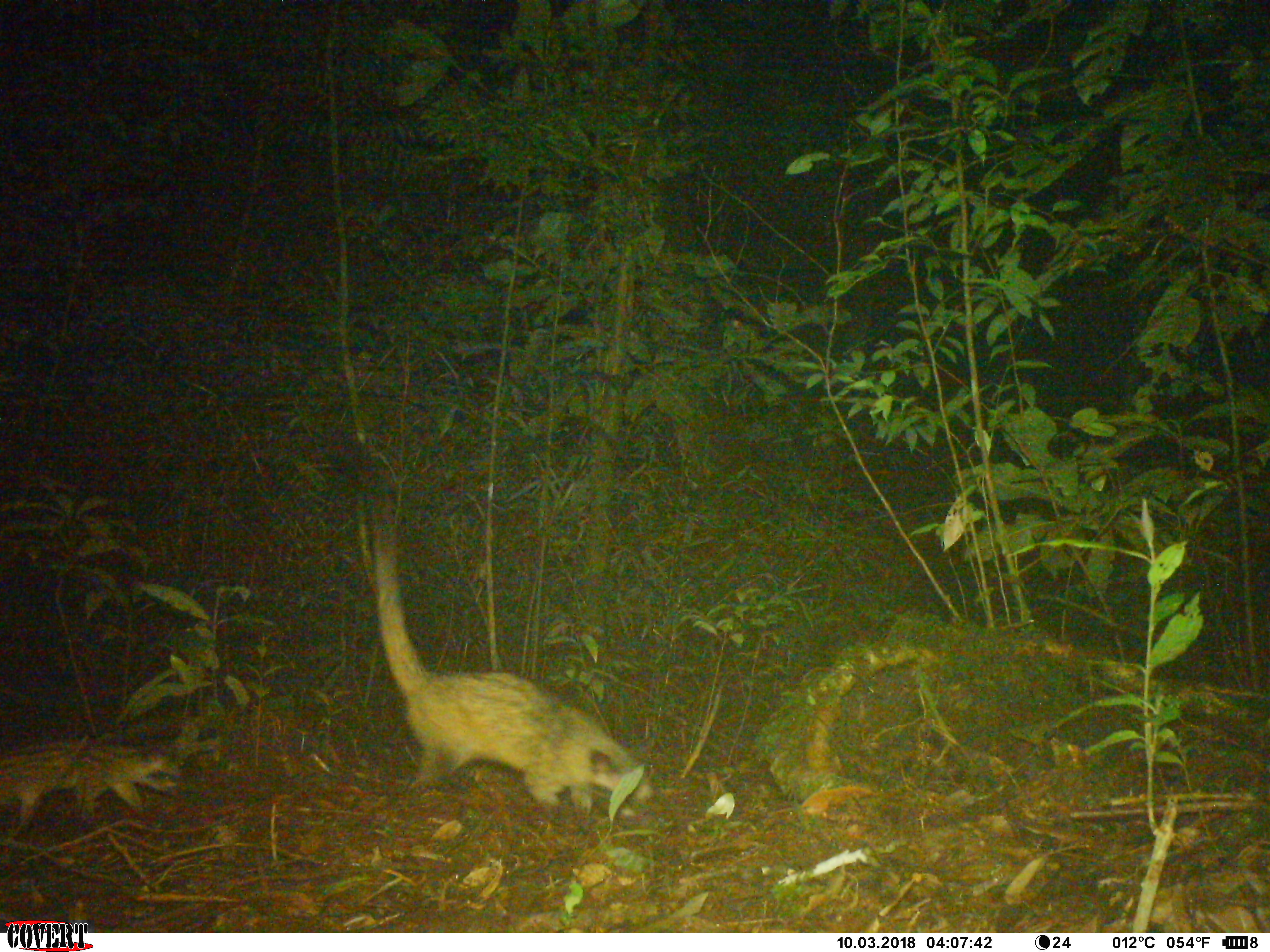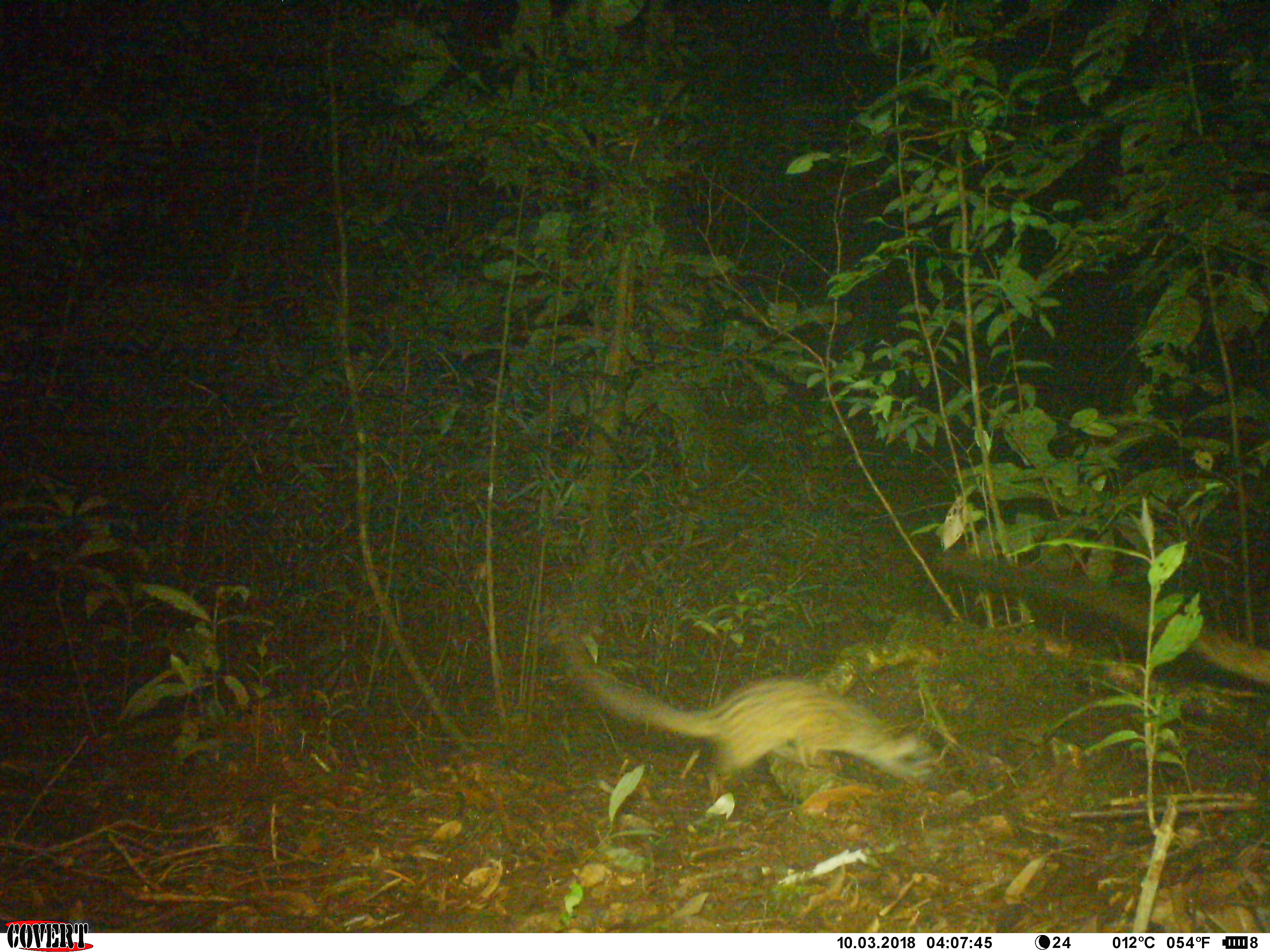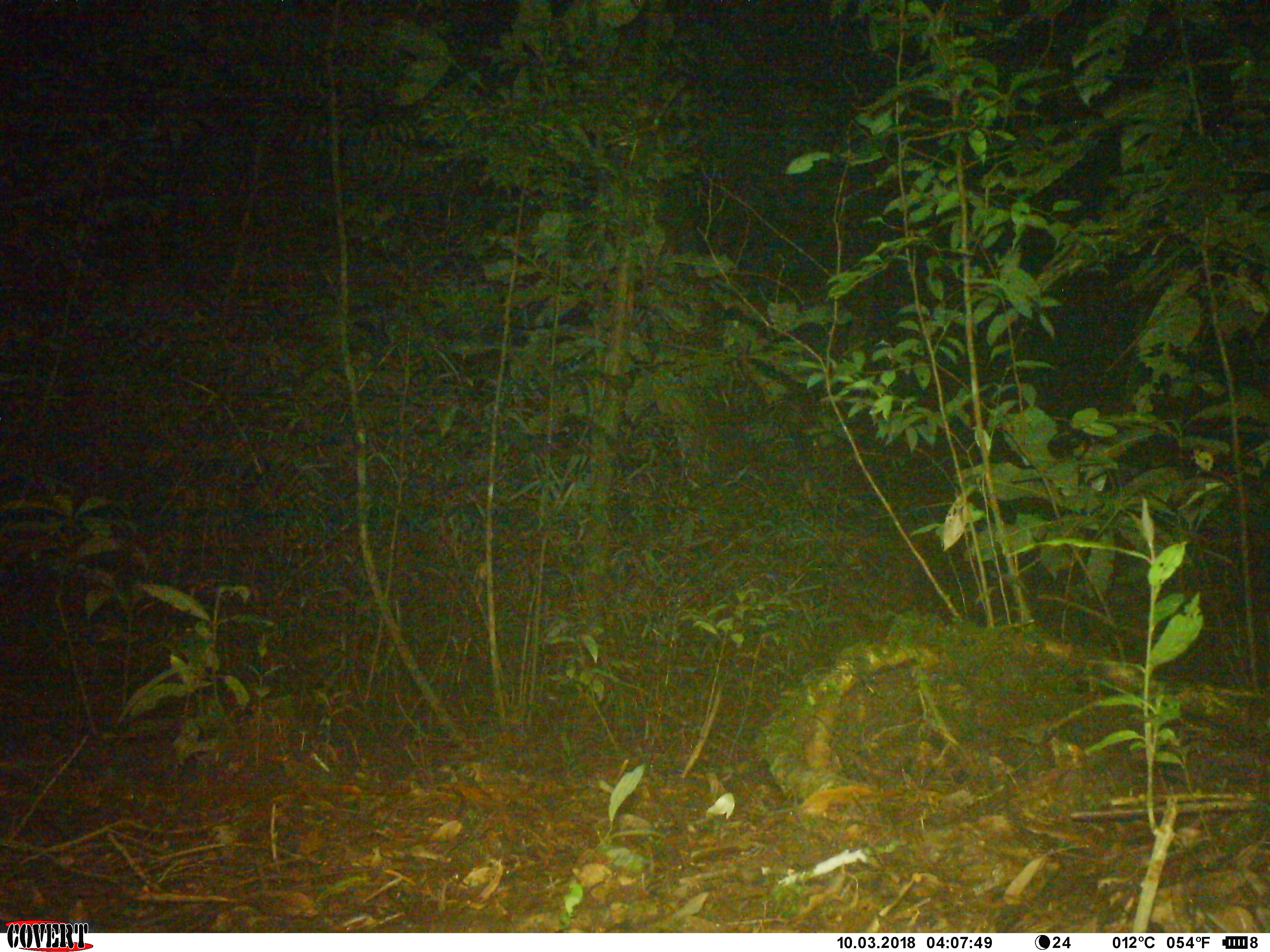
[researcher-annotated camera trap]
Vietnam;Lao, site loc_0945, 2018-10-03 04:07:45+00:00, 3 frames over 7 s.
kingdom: Animalia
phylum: Chordata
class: Mammalia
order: Carnivora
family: Viverridae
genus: Paradoxurus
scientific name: Paradoxurus hermaphroditus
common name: common palm civet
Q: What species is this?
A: Common palm civet (Paradoxurus hermaphroditus).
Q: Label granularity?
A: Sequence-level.